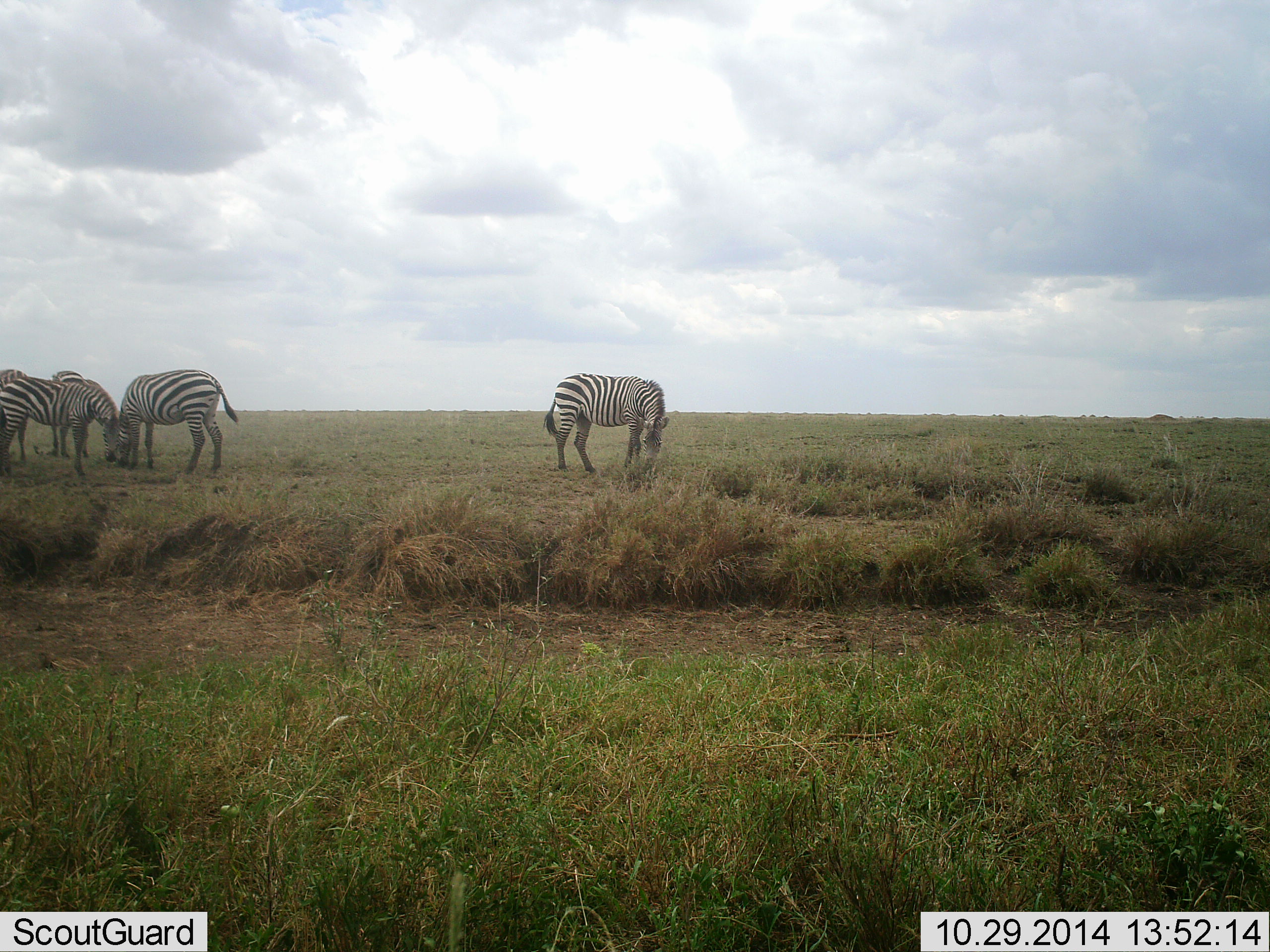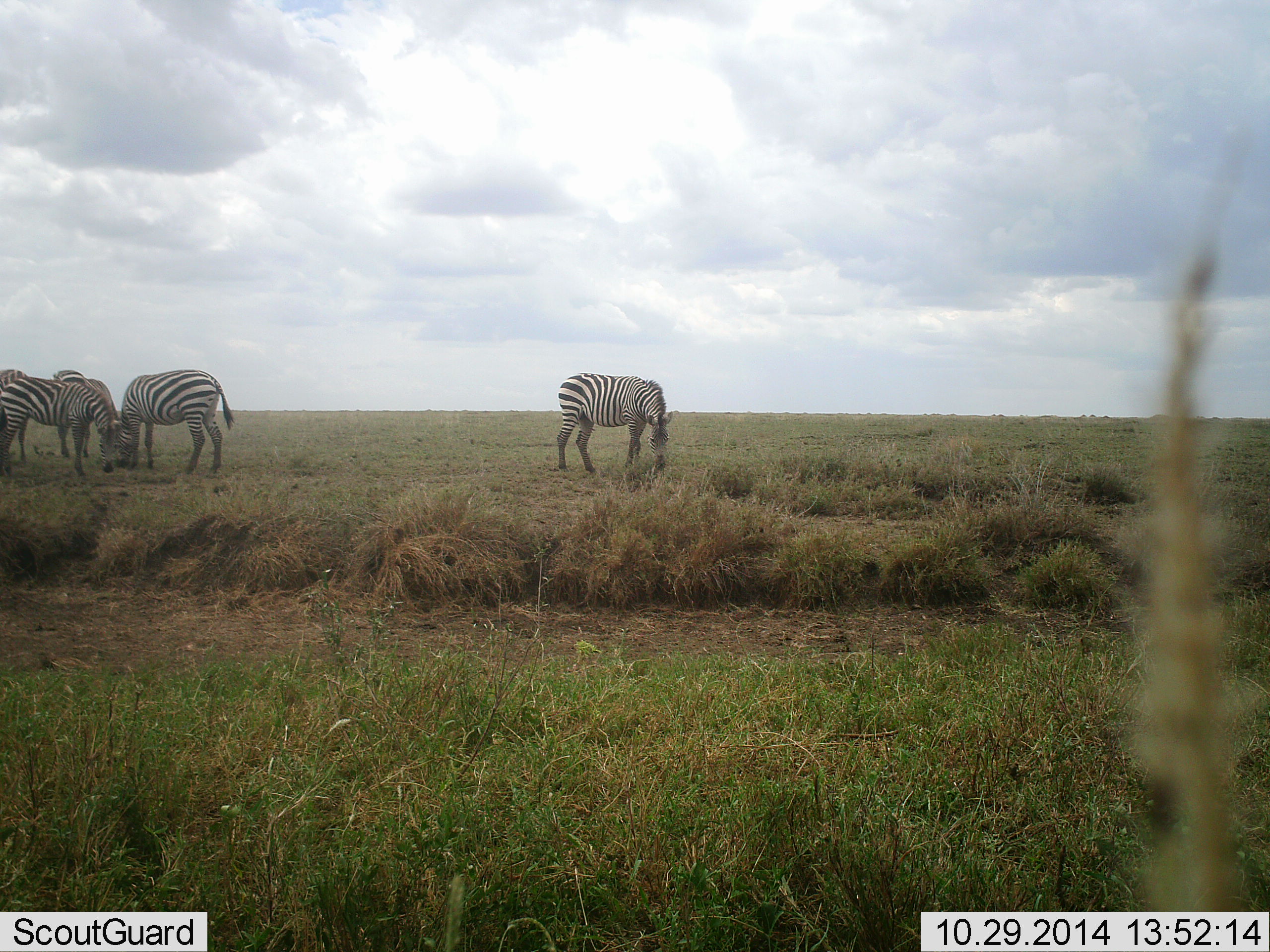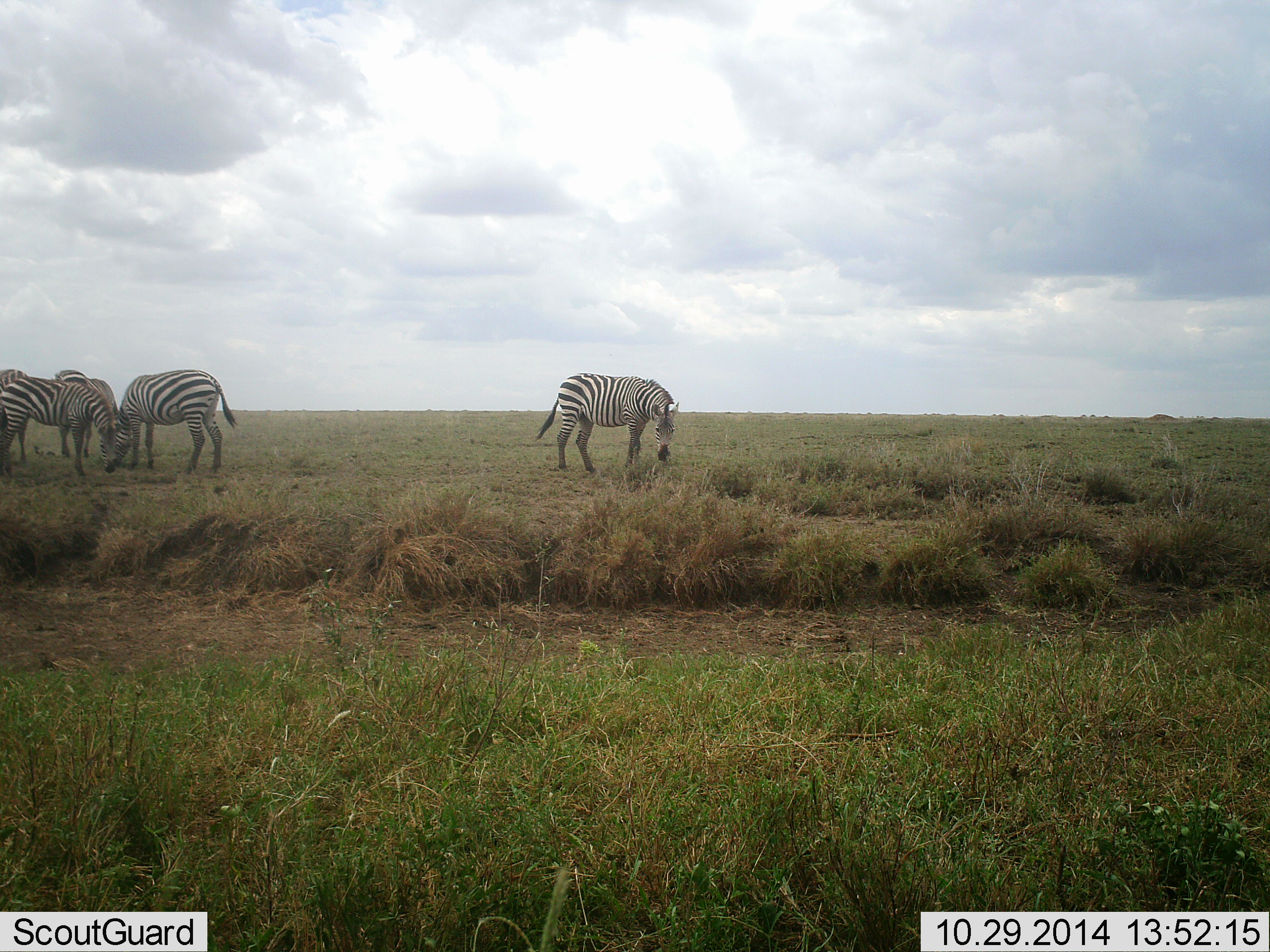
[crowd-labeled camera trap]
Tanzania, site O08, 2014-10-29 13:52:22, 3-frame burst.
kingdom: Animalia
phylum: Chordata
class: Mammalia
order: Perissodactyla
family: Equidae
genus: Equus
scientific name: Equus quagga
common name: plains zebra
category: zebra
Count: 4.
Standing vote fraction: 20%.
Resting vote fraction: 0%.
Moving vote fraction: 0%.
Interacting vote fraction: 0%.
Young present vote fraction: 0%.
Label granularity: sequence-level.